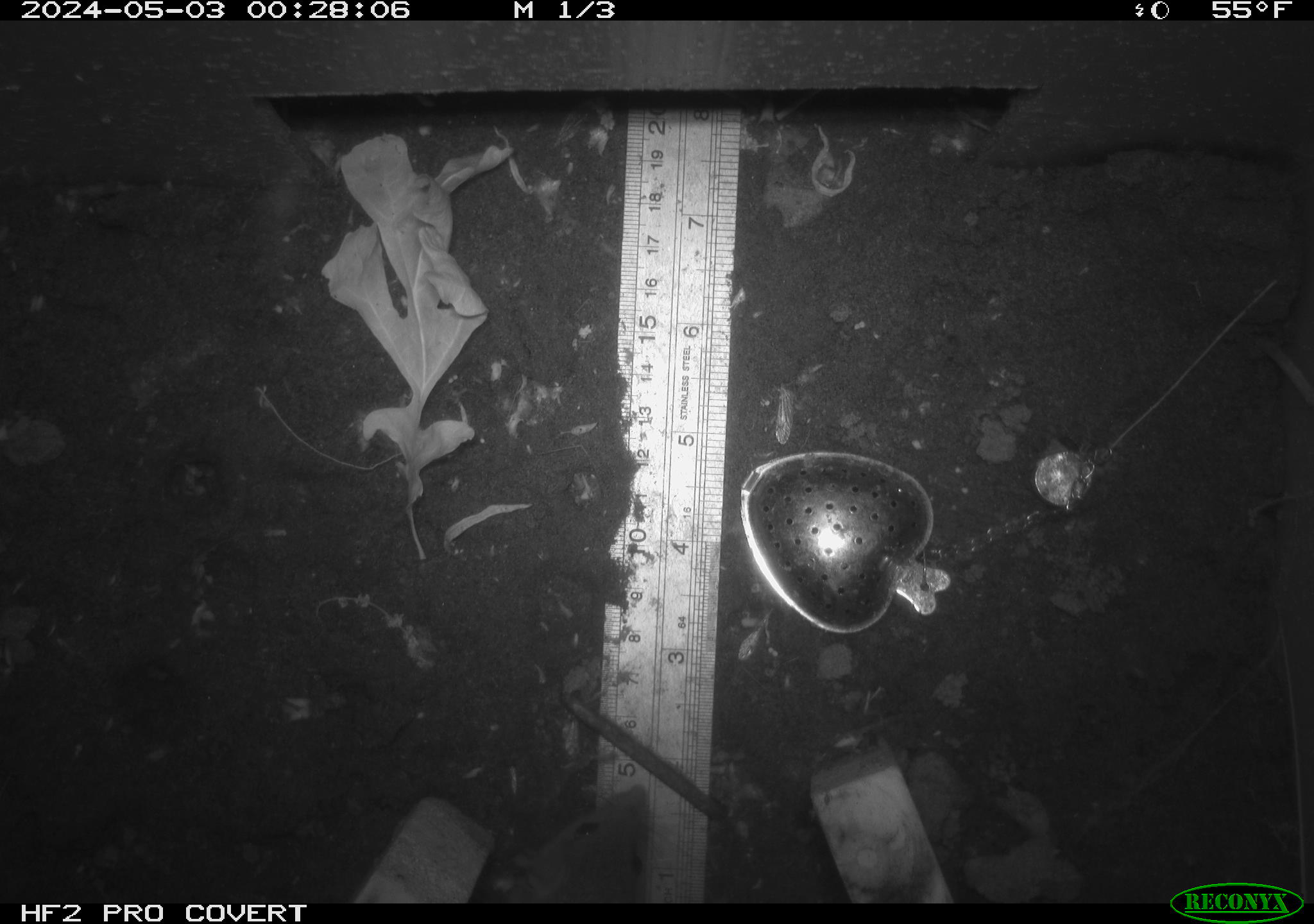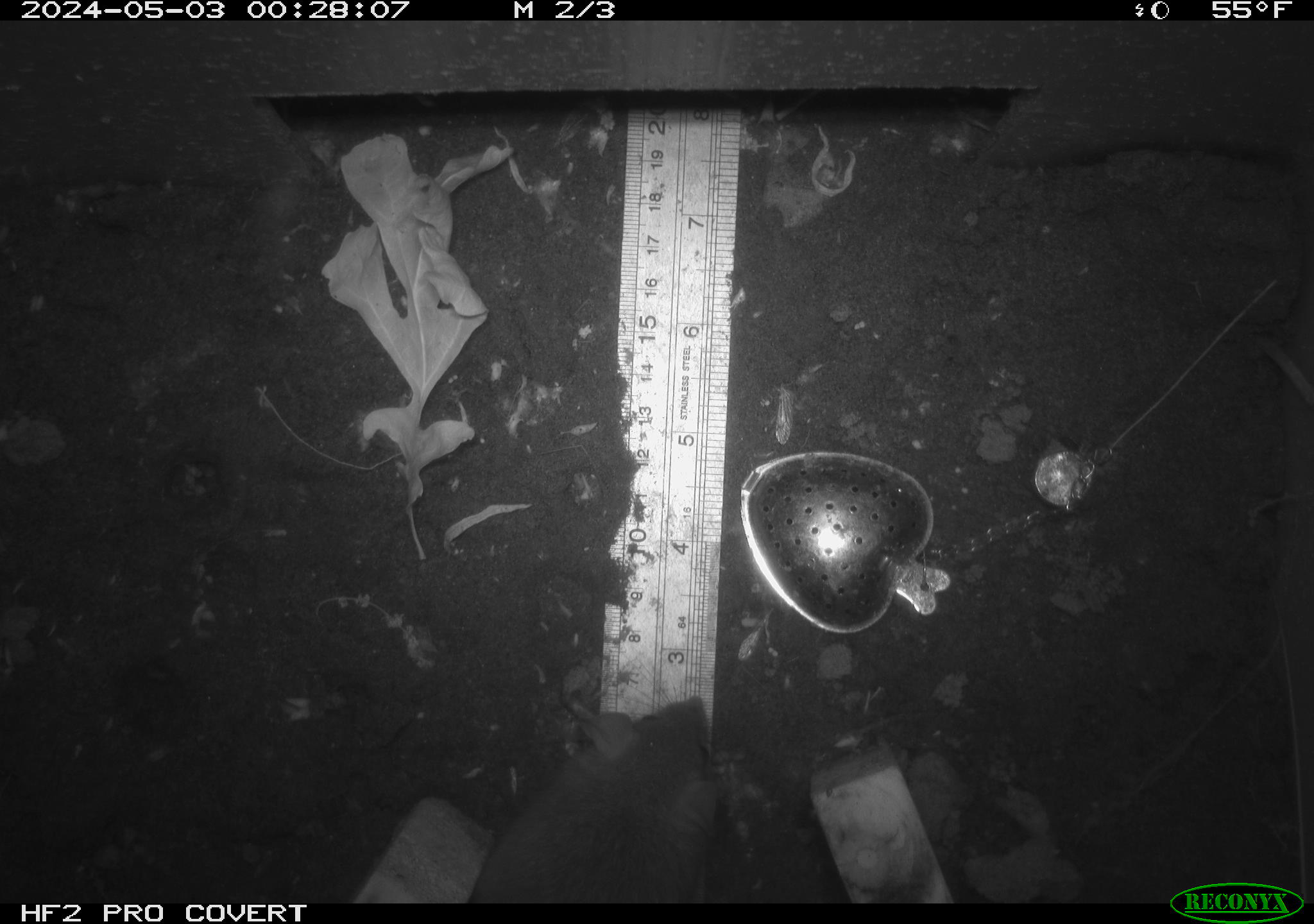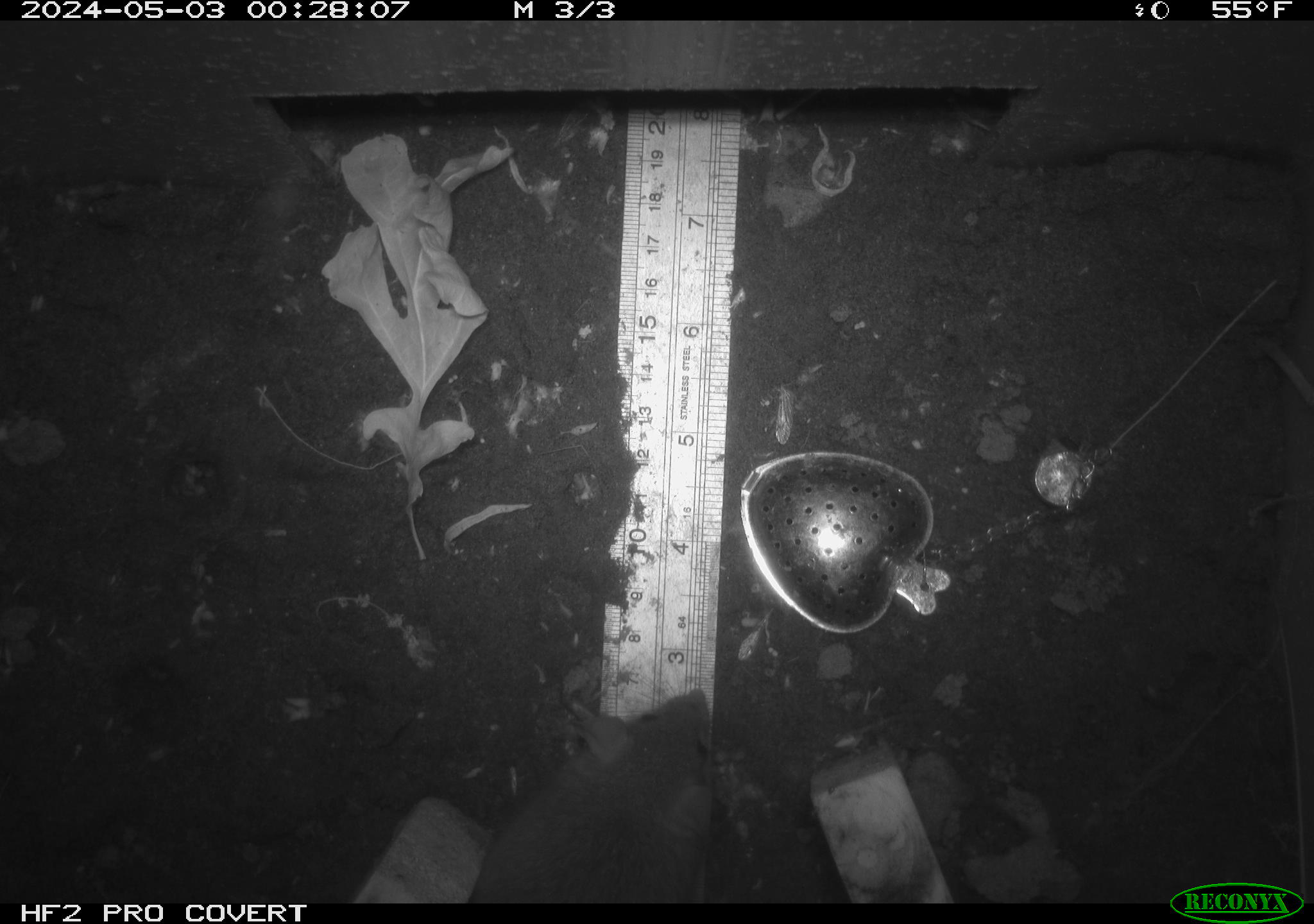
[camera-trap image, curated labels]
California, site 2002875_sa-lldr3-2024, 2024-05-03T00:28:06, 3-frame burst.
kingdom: Animalia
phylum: Chordata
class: Mammalia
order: Rodentia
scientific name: Rodentia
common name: rodent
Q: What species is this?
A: Rodent (Rodentia).